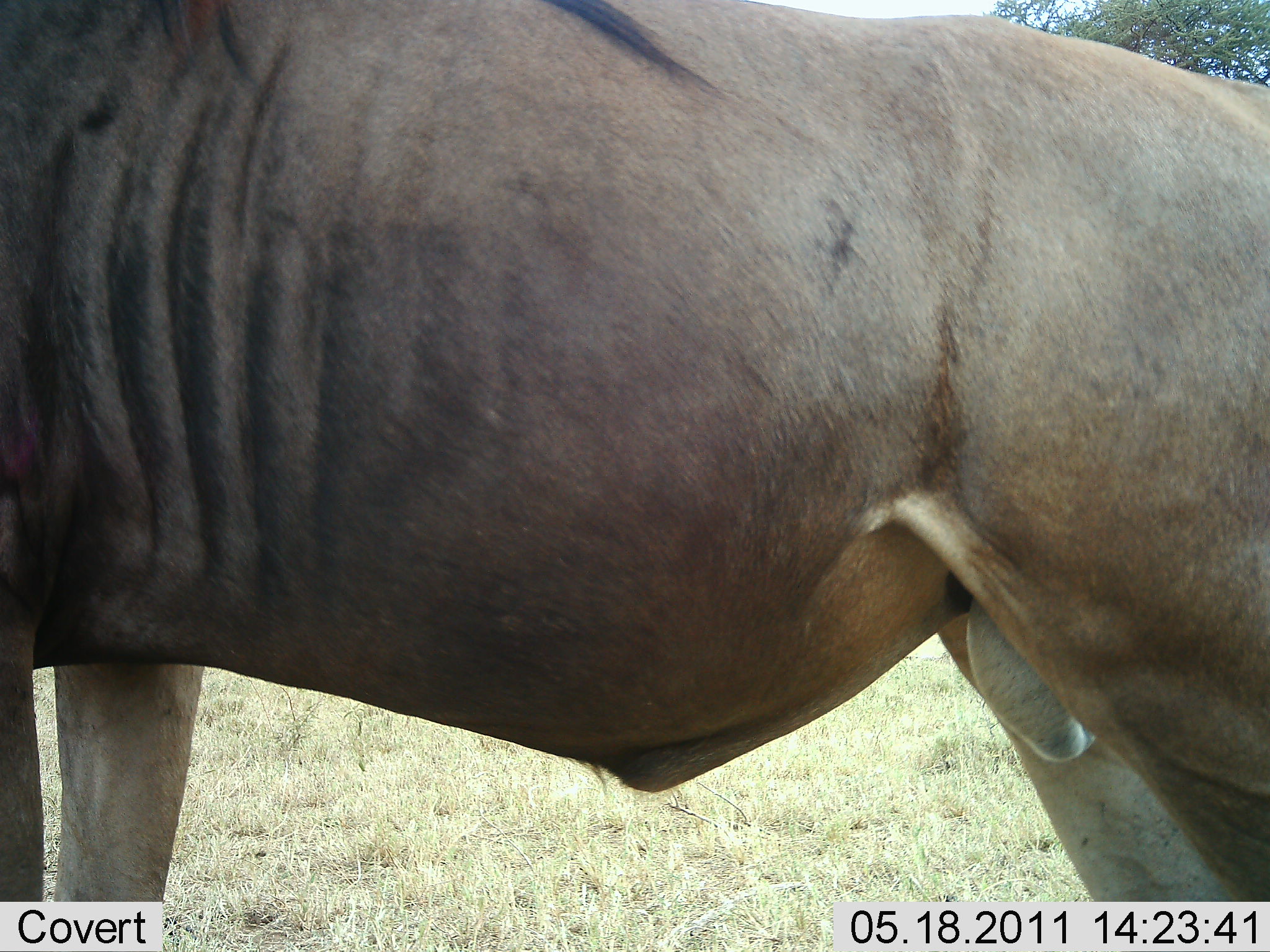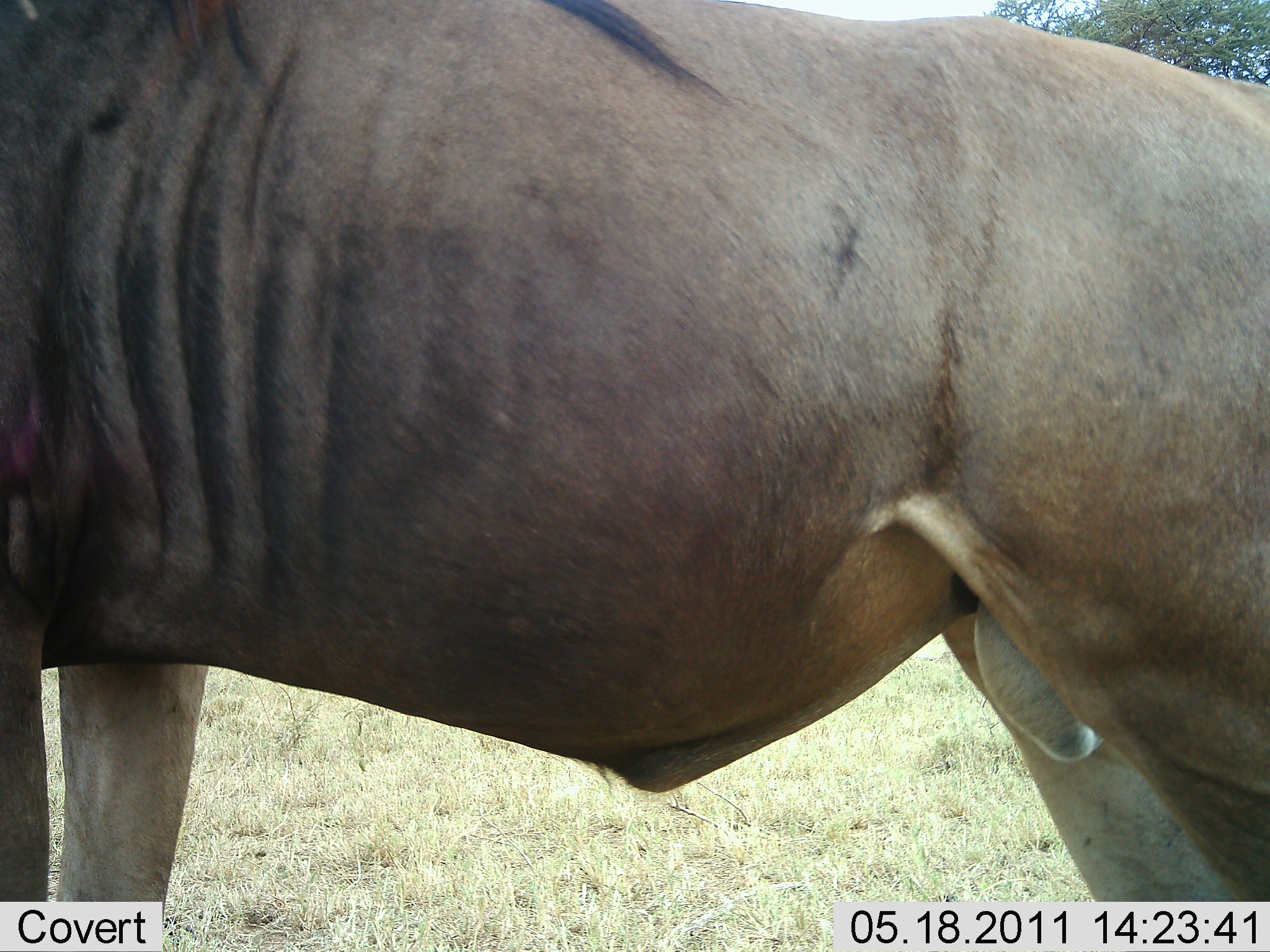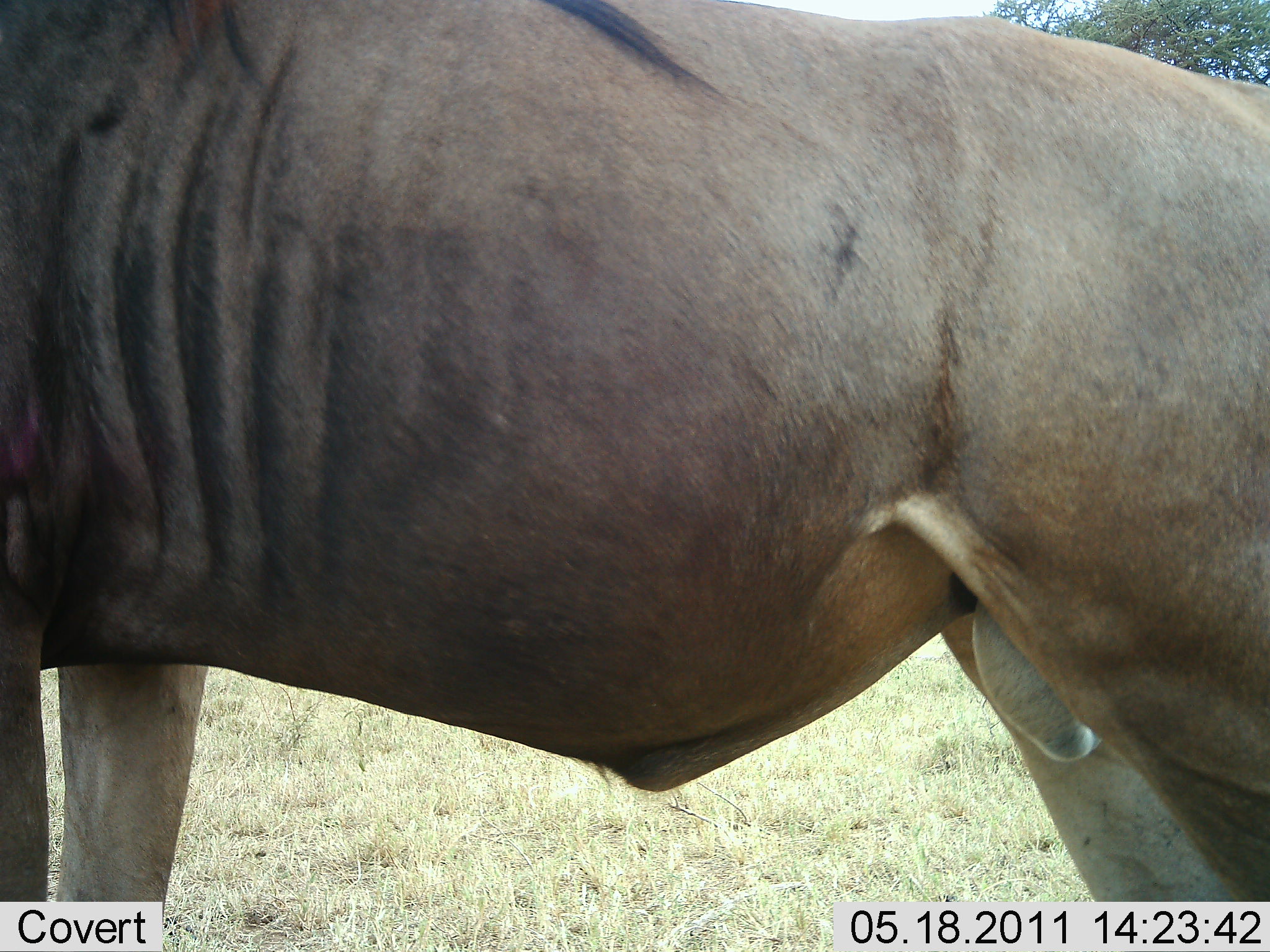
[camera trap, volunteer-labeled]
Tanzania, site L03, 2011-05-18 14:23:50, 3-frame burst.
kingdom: Animalia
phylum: Chordata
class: Mammalia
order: Artiodactyla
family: Bovidae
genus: Connochaetes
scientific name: Connochaetes taurinus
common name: blue wildebeest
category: wildebeest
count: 1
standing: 92%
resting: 15%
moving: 0%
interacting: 0%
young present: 0%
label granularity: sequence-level